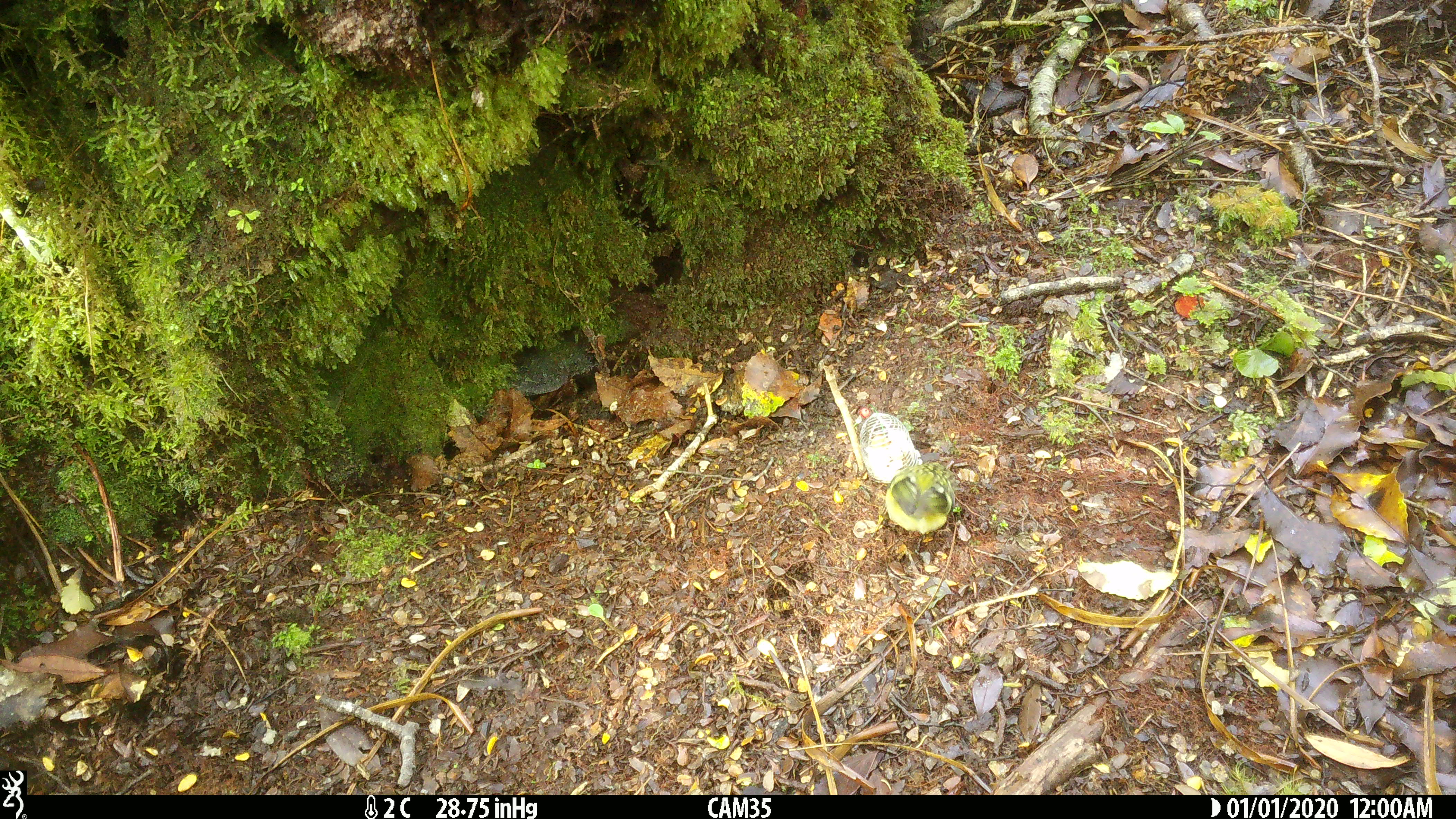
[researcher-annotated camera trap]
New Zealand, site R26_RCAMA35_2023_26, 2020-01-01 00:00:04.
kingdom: Animalia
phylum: Chordata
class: Aves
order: Passeriformes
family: Acanthisittidae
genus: Acanthisitta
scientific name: Acanthisitta chloris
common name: rifleman